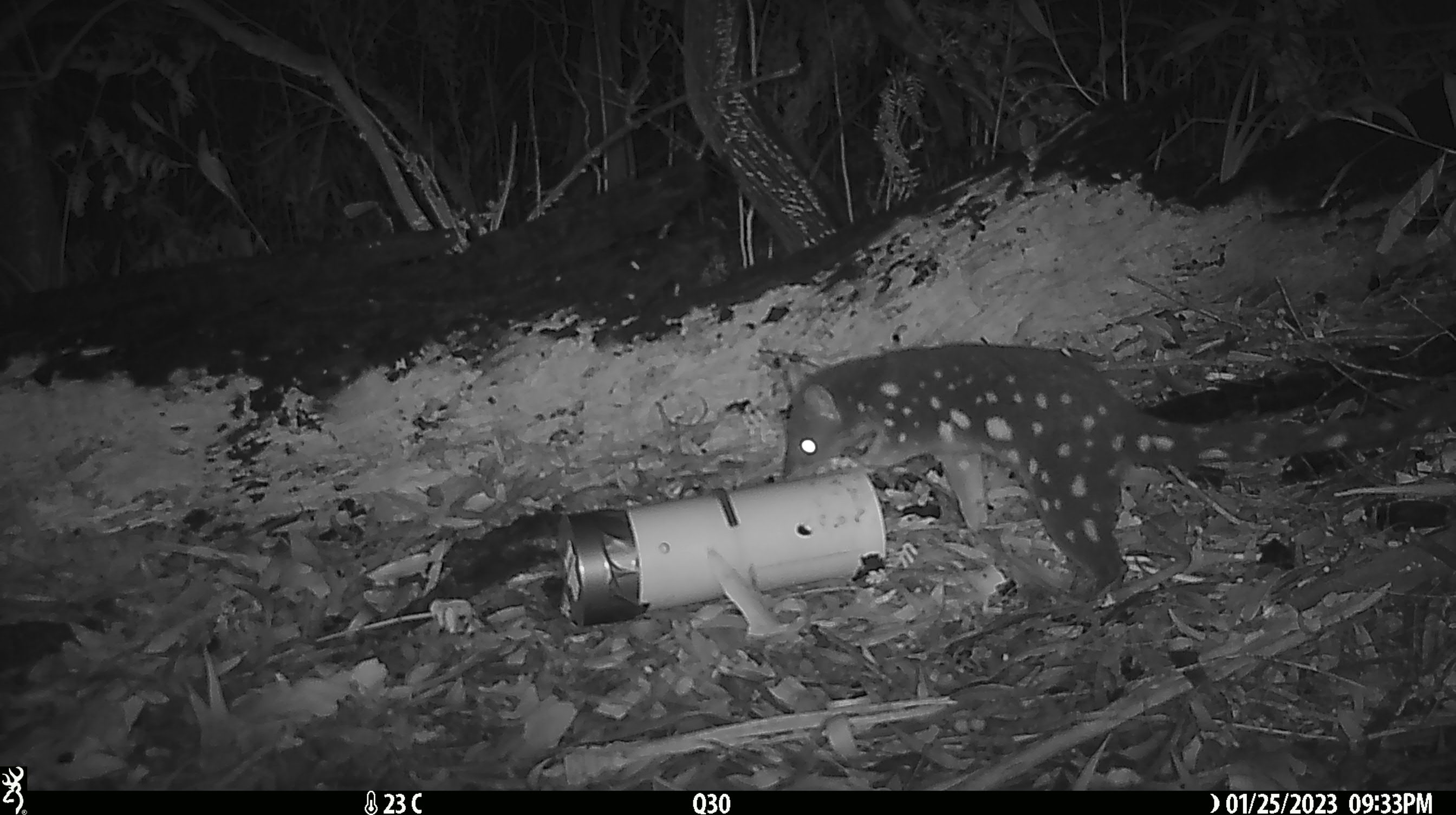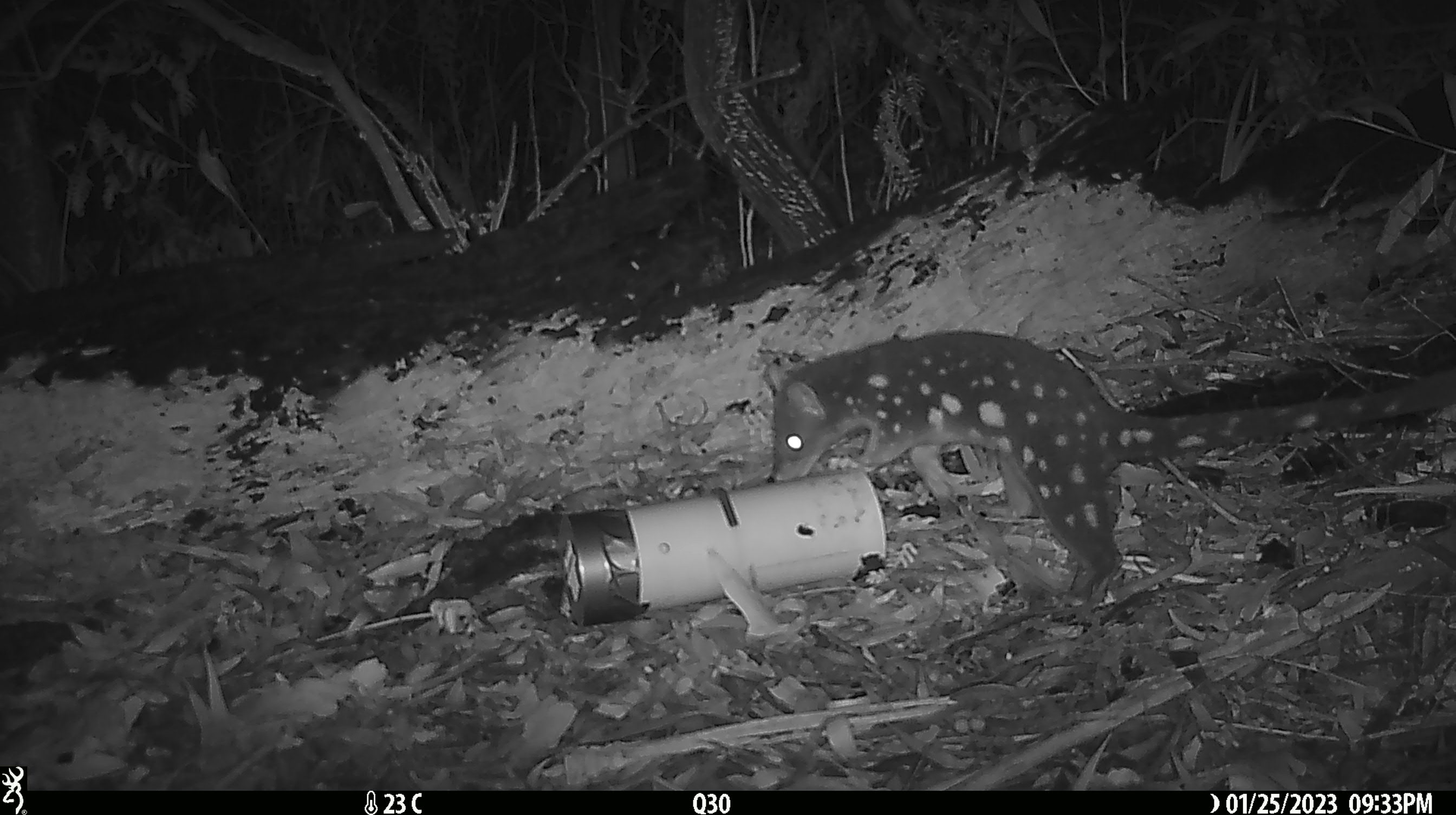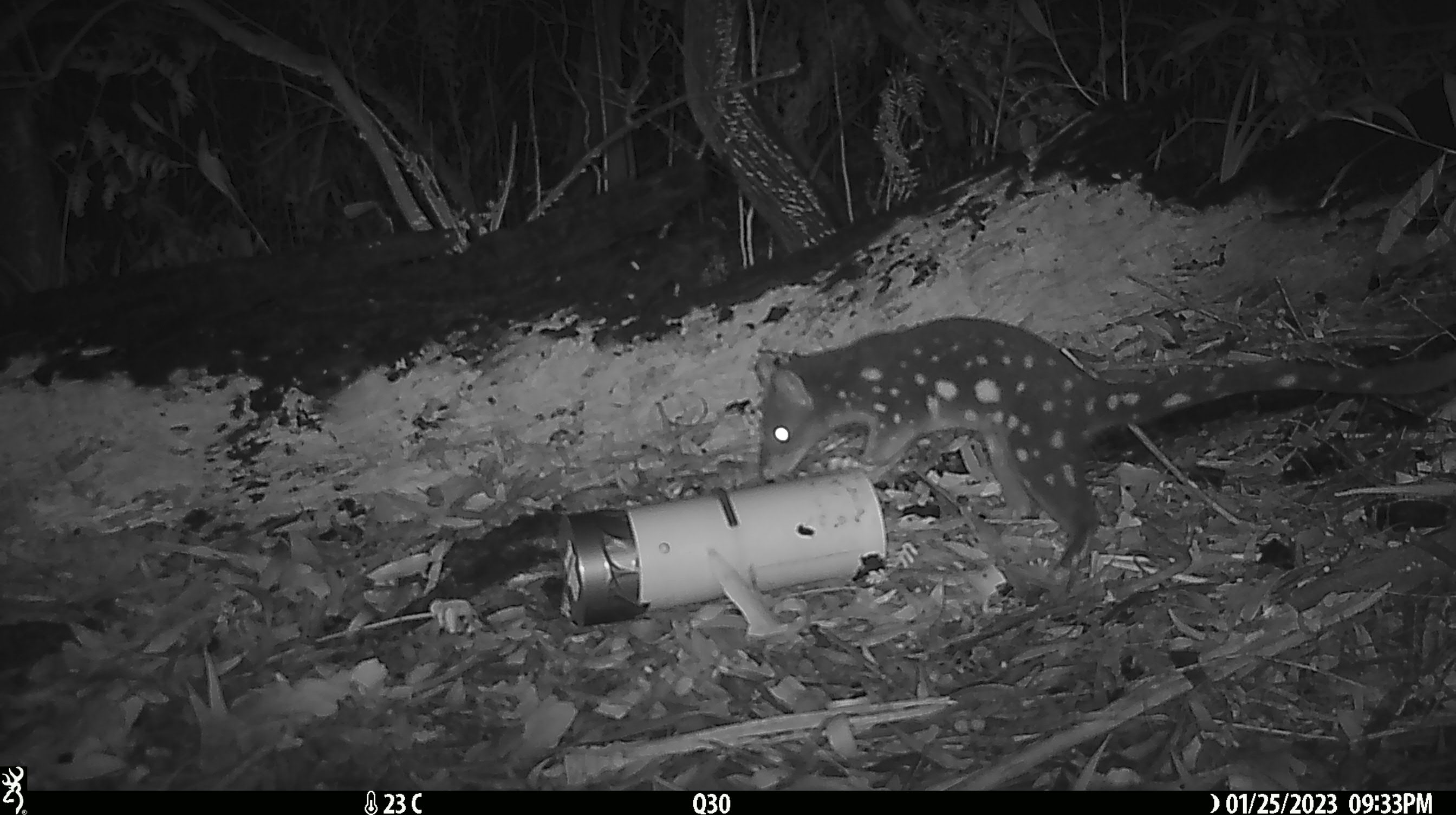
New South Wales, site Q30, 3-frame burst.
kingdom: Animalia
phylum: Chordata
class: Mammalia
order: Dasyuromorphia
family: Dasyuridae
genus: Dasyurus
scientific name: Dasyurus maculatus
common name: spotted-tailed quoll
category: quoll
Quoll (spotted-tailed quoll) (Dasyurus maculatus).